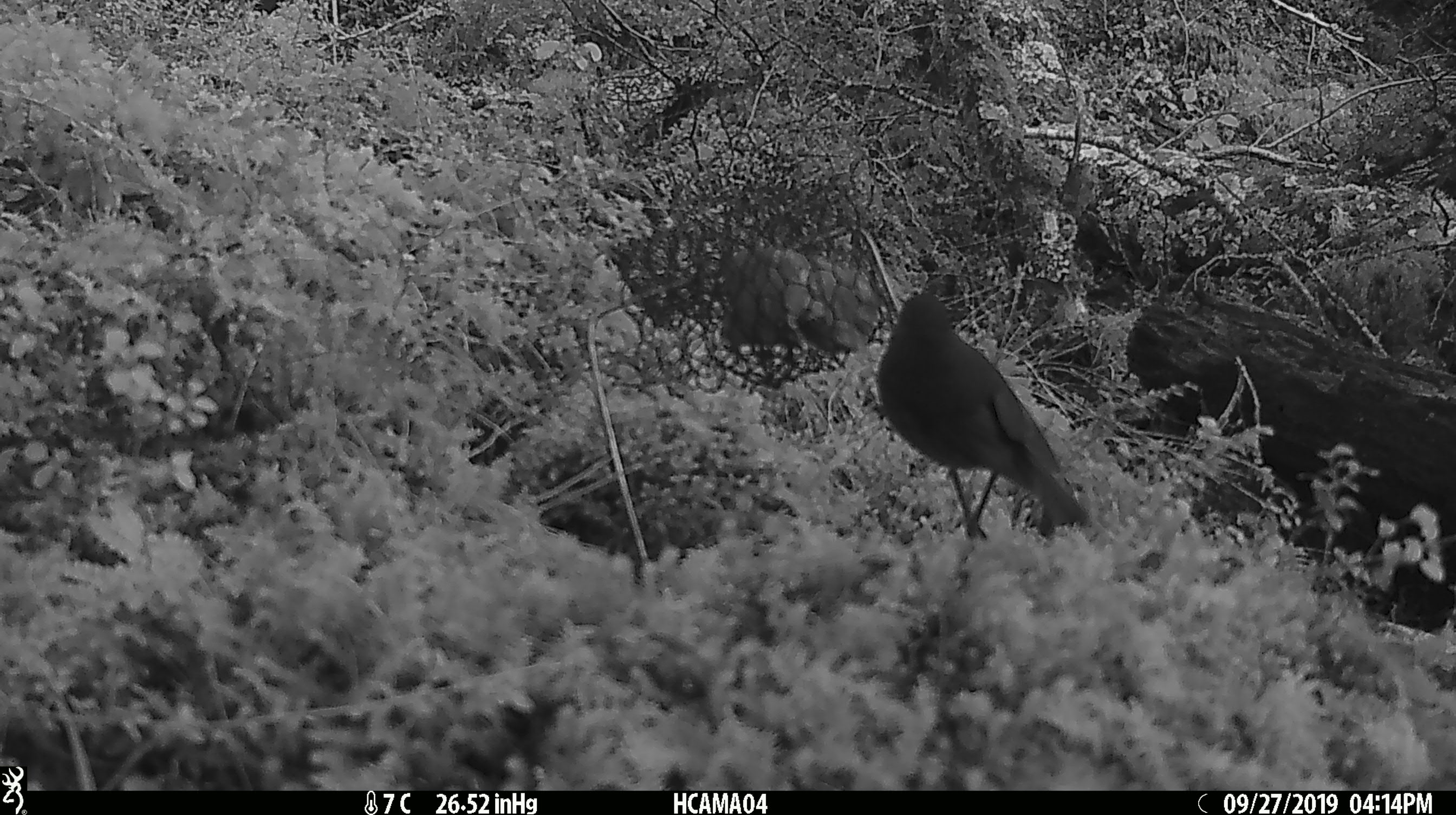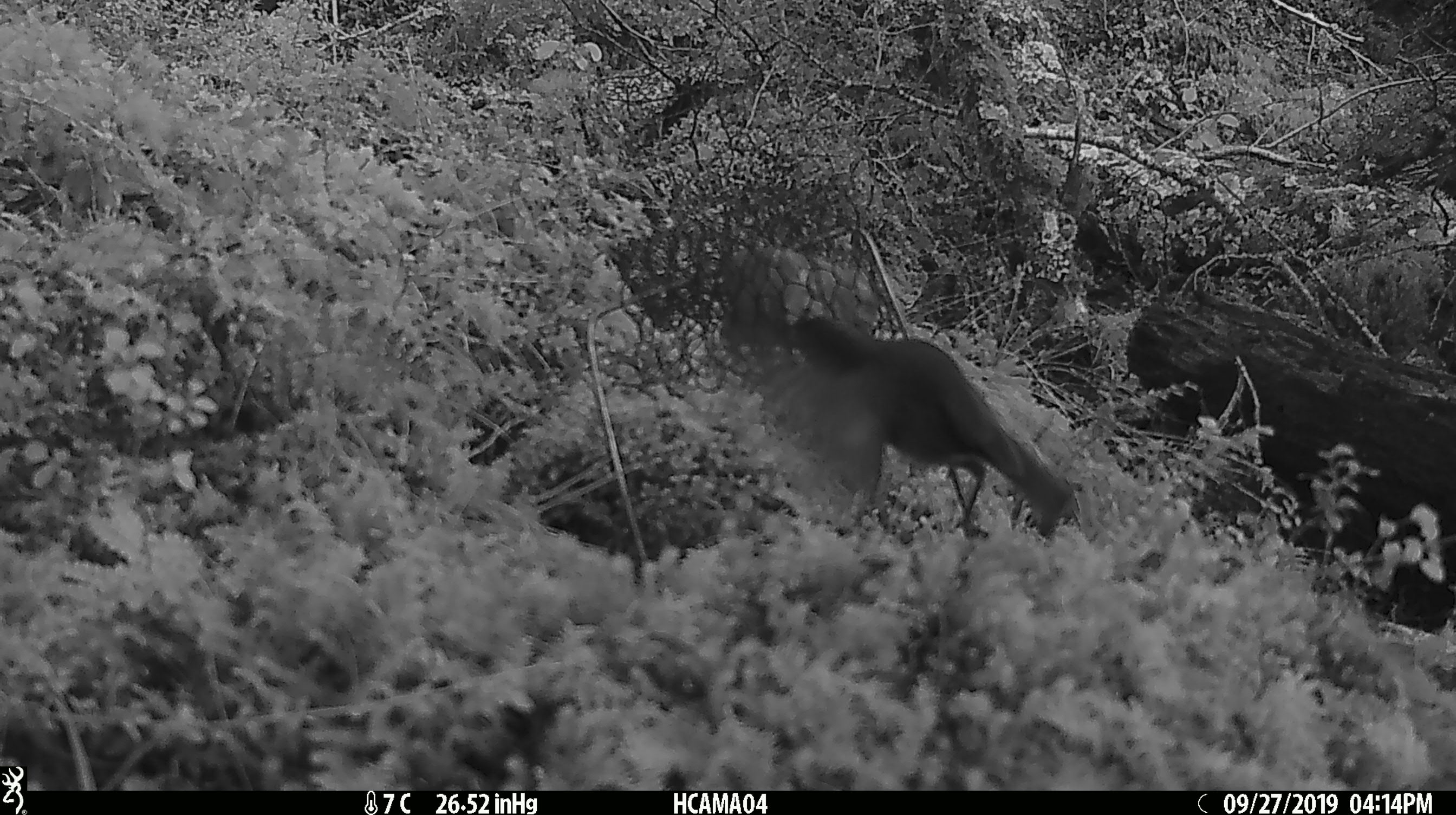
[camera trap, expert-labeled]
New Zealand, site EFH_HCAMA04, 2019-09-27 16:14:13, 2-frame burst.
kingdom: Animalia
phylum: Chordata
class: Aves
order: Passeriformes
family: Petroicidae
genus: Petroica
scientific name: Petroica australis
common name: new zealand robin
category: robin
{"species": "robin (new zealand robin) (Petroica australis)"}